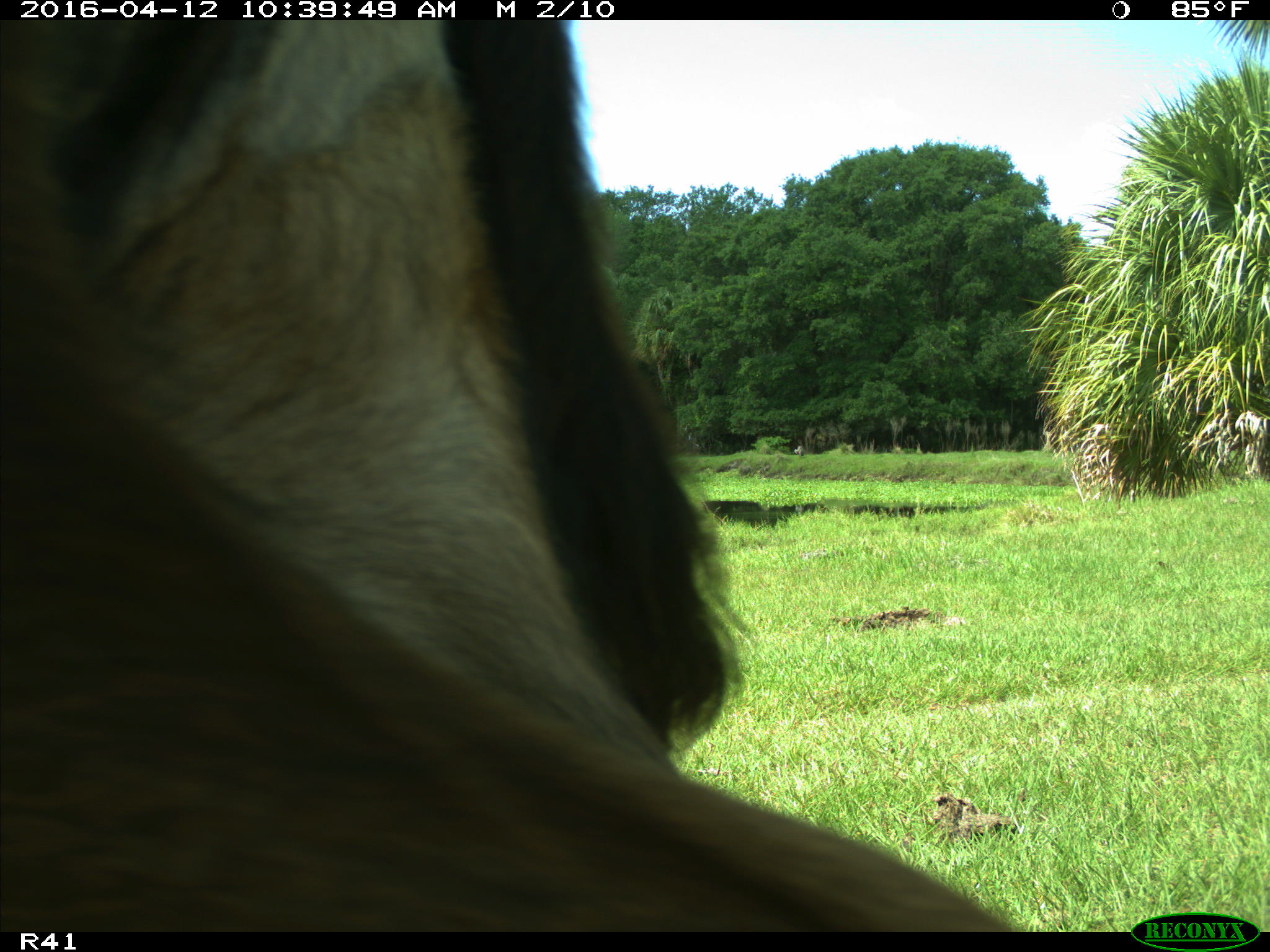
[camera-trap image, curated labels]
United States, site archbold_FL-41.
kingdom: Animalia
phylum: Chordata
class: Mammalia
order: Artiodactyla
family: Bovidae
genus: Bos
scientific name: Bos taurus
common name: domestic cow